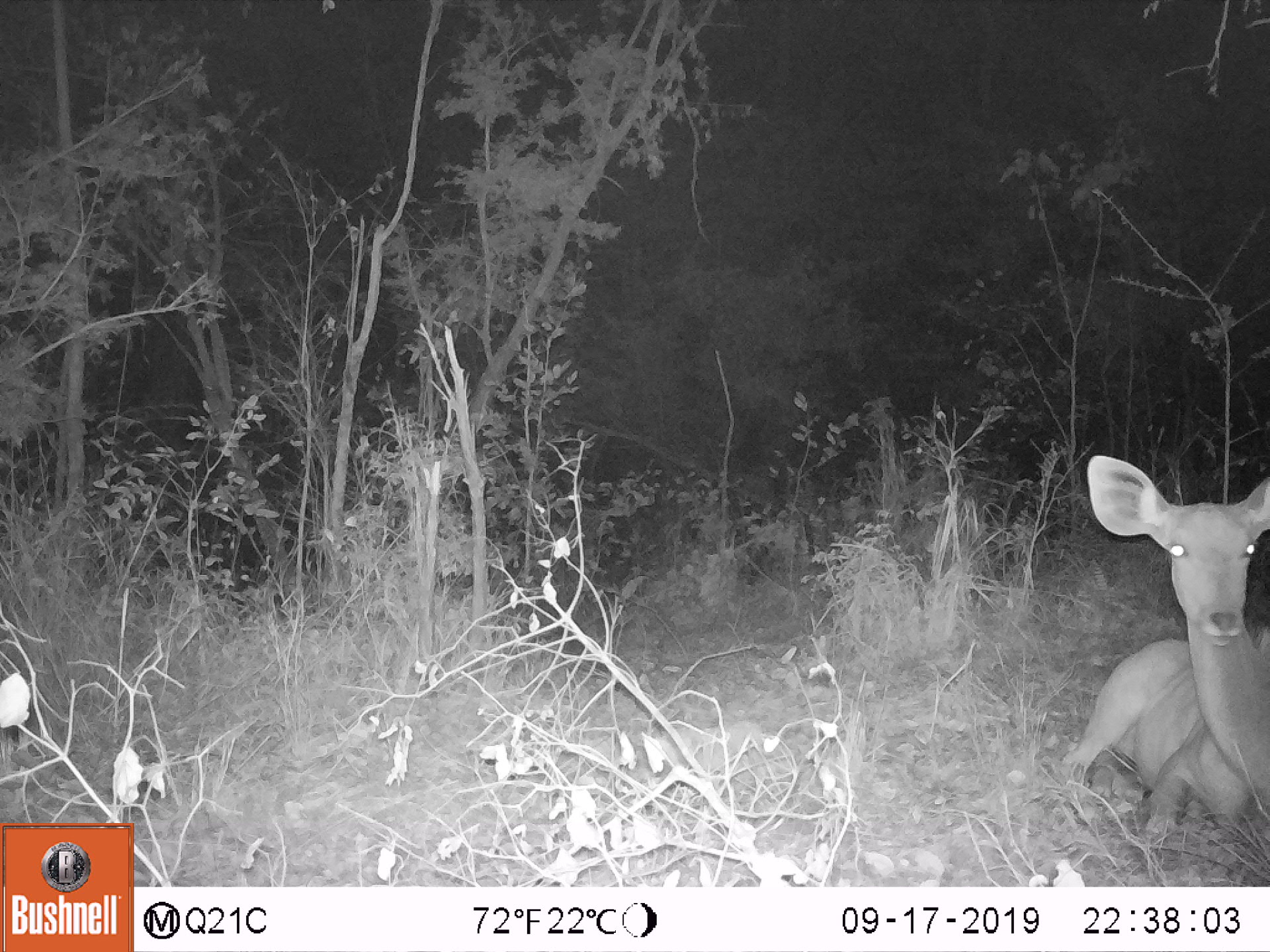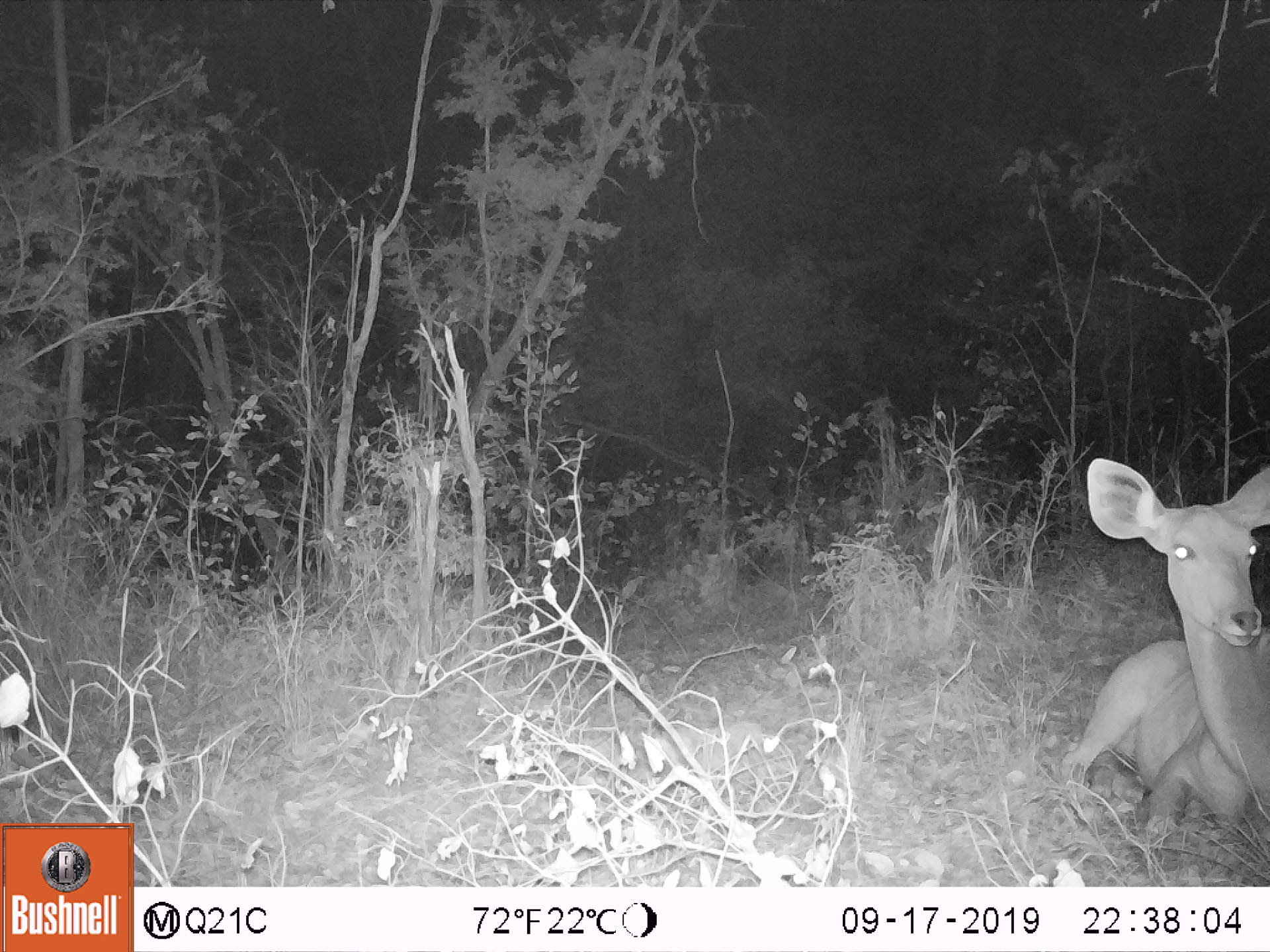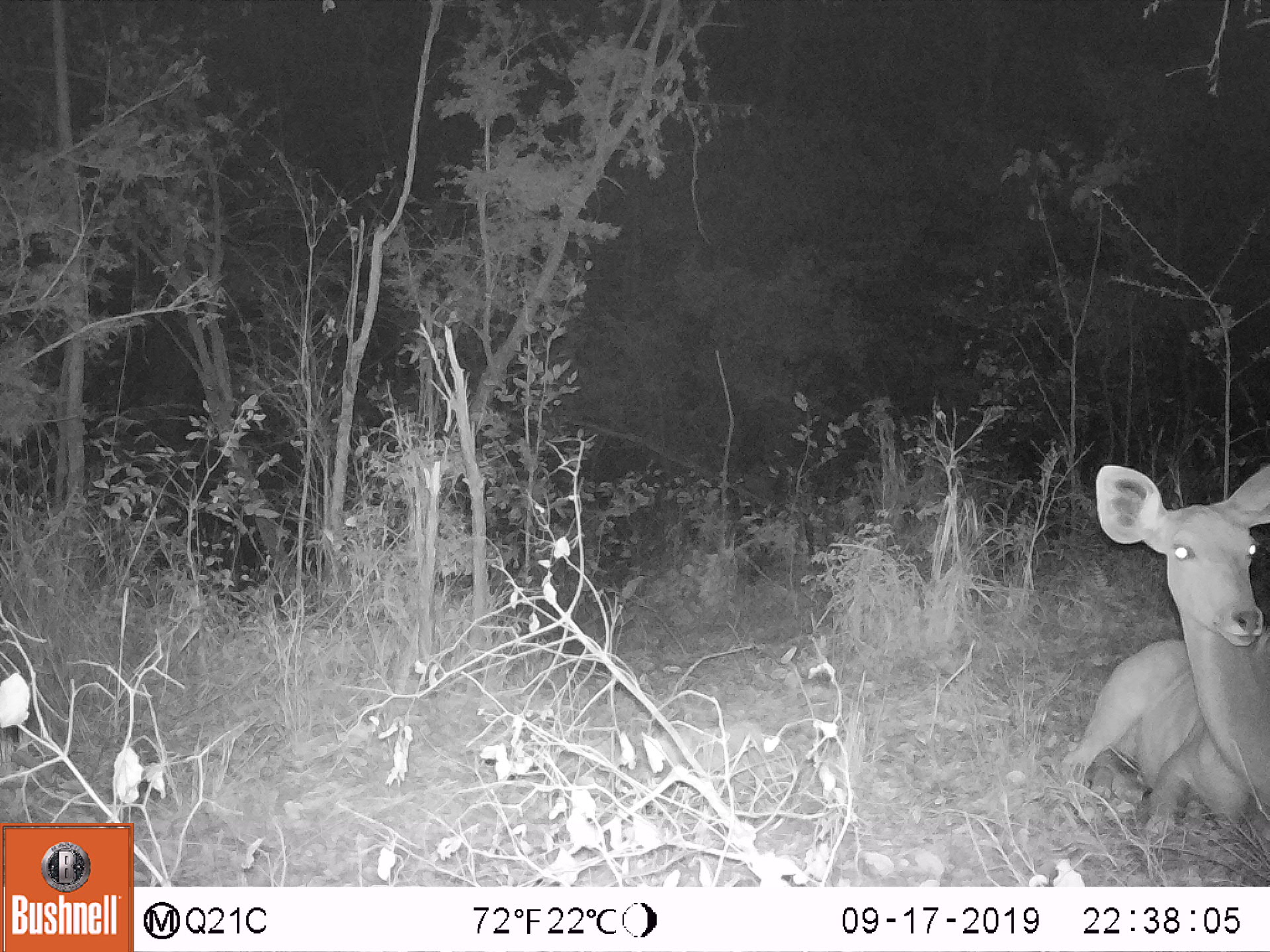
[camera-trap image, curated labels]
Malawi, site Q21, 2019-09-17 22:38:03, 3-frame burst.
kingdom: Animalia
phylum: Chordata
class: Mammalia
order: Artiodactyla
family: Bovidae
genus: Tragelaphus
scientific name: Tragelaphus strepsiceros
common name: greater kudu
Greater kudu (Tragelaphus strepsiceros), count 1.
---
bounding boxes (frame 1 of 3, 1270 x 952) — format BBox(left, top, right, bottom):
greater kudu: BBox(1067, 441, 1262, 855)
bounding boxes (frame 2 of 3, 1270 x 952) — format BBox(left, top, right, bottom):
greater kudu: BBox(1074, 451, 1262, 845)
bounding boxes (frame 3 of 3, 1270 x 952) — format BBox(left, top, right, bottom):
greater kudu: BBox(1074, 451, 1262, 818)